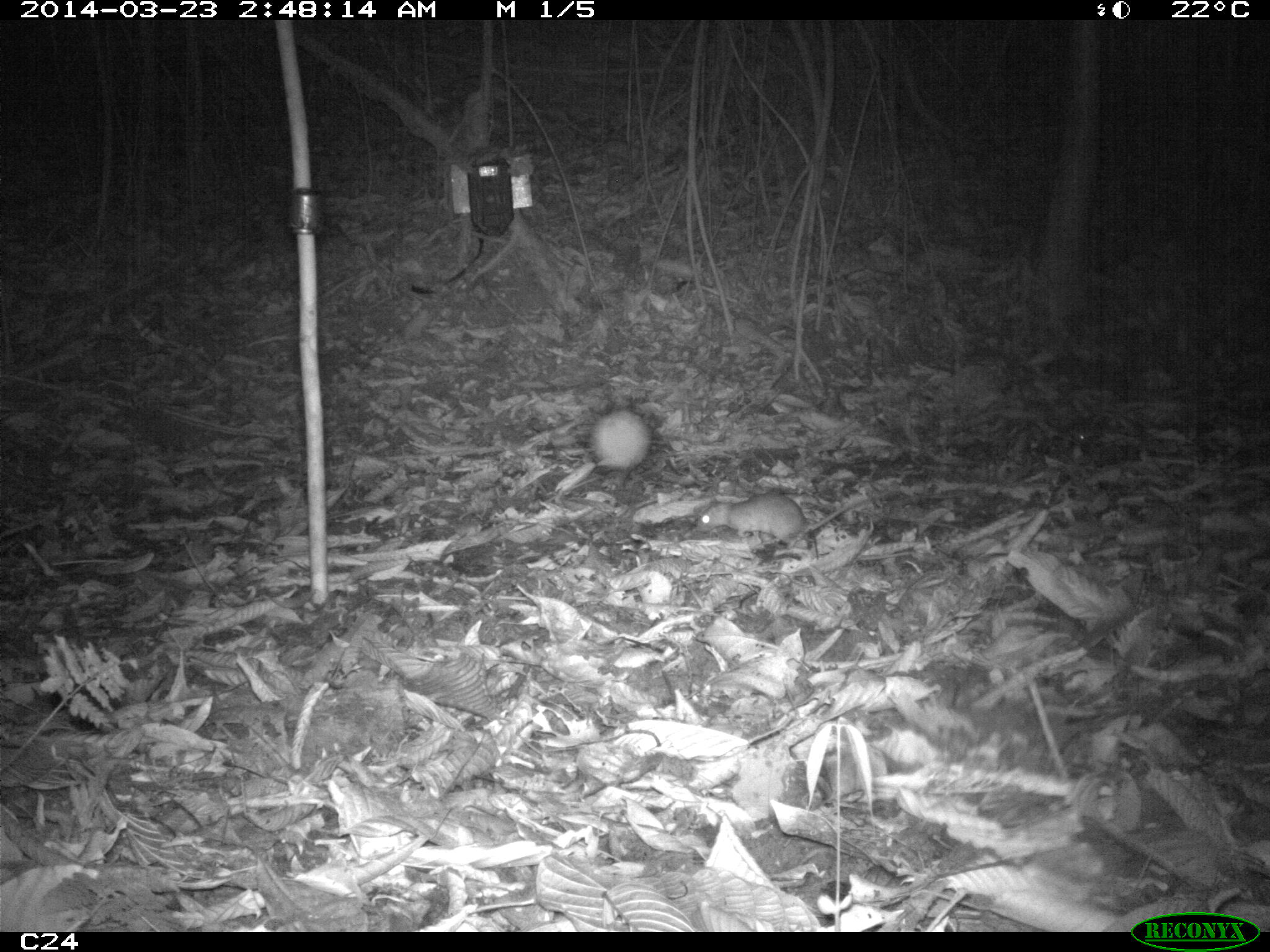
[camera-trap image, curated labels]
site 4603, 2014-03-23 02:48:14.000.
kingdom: Animalia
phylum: Chordata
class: Mammalia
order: Rodentia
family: Muridae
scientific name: Muridae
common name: mice, rats, and gerbils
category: unknown mouse or rat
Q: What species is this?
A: Unknown mouse or rat (mice, rats, and gerbils) (Muridae).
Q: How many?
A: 1.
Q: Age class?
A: Adult.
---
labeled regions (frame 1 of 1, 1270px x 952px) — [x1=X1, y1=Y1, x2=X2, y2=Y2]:
unknown mouse or rat: [x1=696, y1=491, x2=881, y2=548]